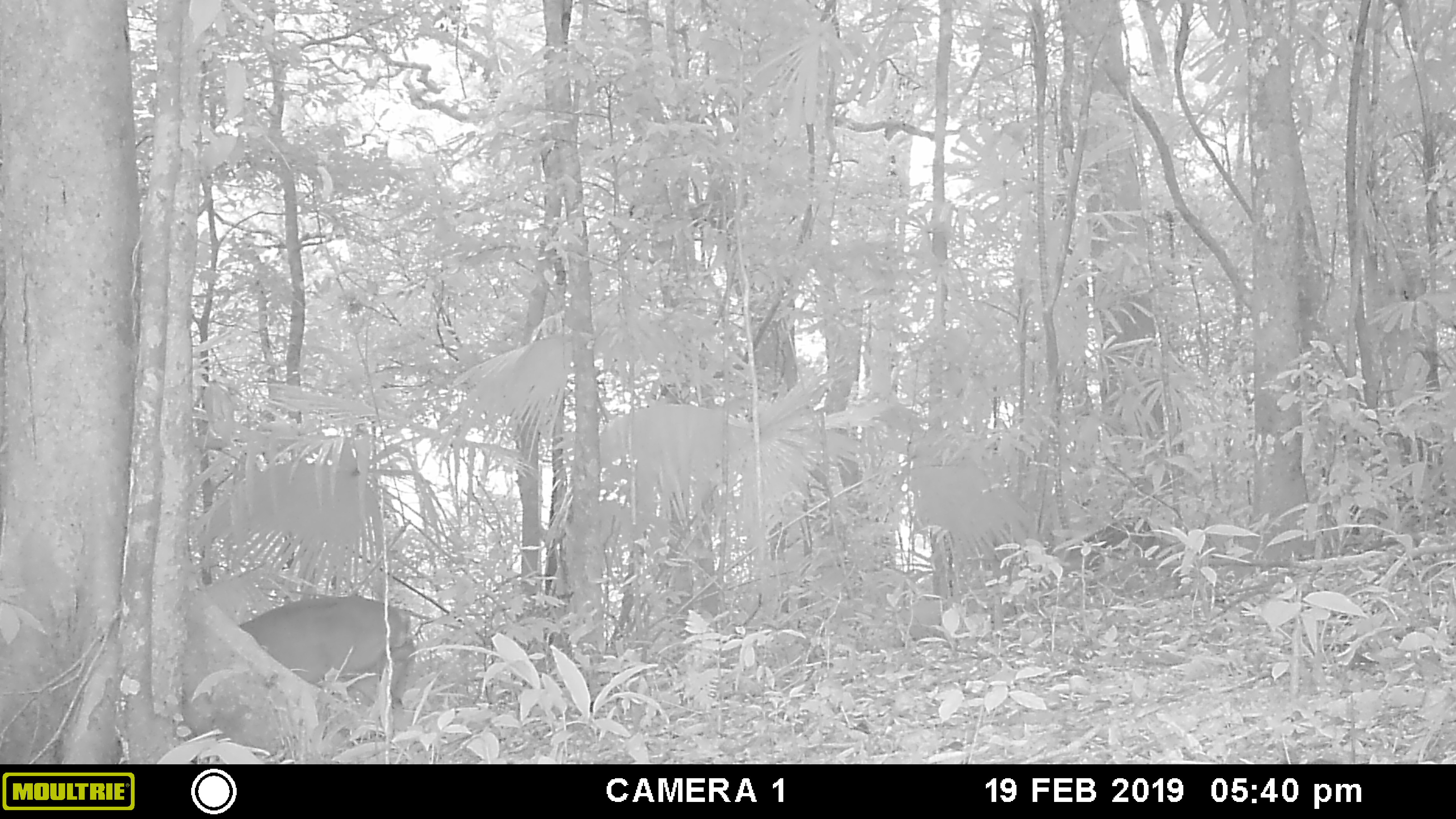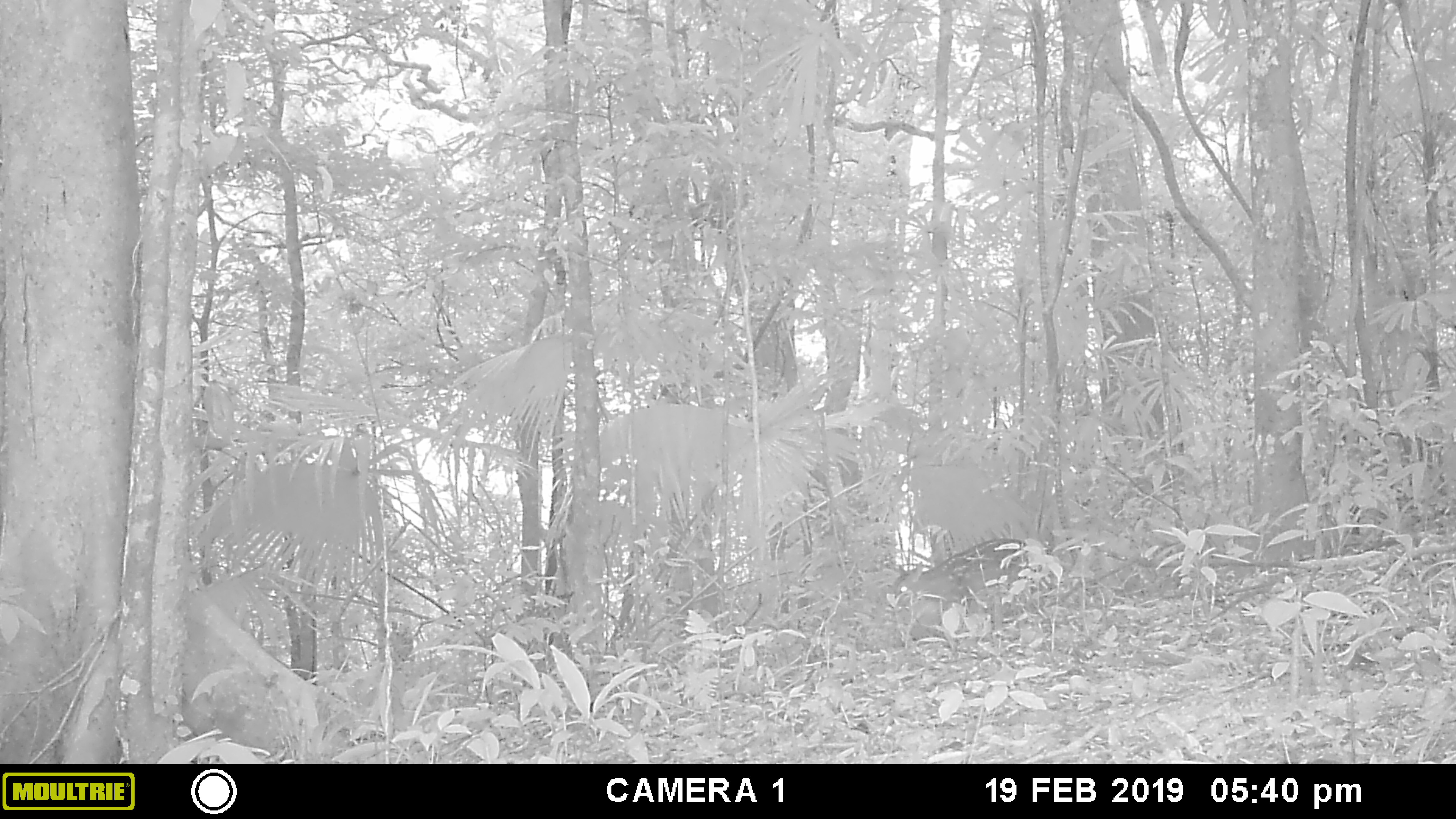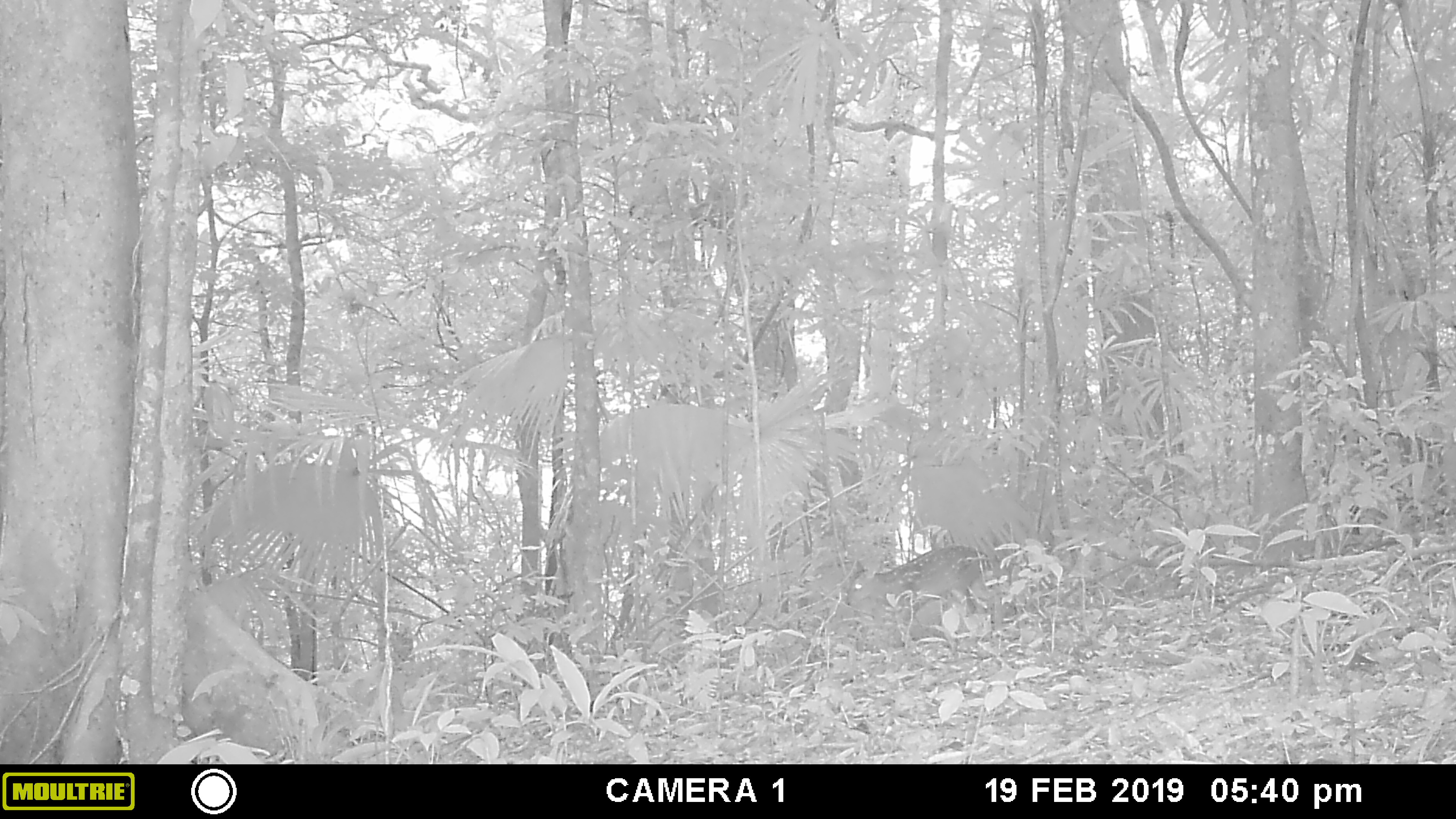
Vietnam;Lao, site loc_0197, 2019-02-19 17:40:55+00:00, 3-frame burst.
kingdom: Animalia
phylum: Chordata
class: Mammalia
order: Artiodactyla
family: Cervidae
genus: Muntiacus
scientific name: Muntiacus vuquangensis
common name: large-antlered muntjac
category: large antlered muntjac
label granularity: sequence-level